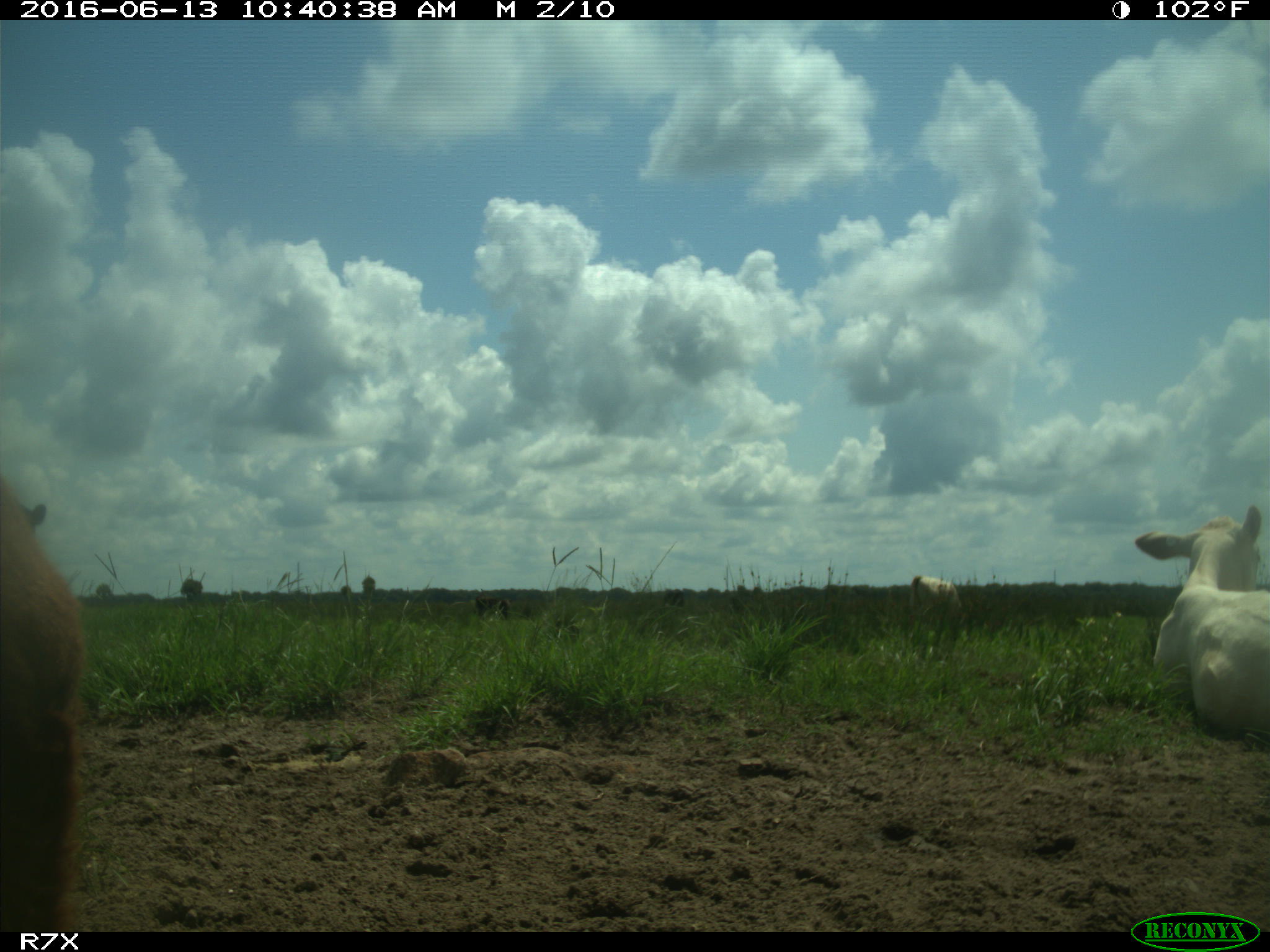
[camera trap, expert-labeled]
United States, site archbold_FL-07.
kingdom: Animalia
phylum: Chordata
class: Mammalia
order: Artiodactyla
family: Bovidae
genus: Bos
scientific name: Bos taurus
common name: domestic cow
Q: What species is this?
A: Bos taurus (domestic cow).